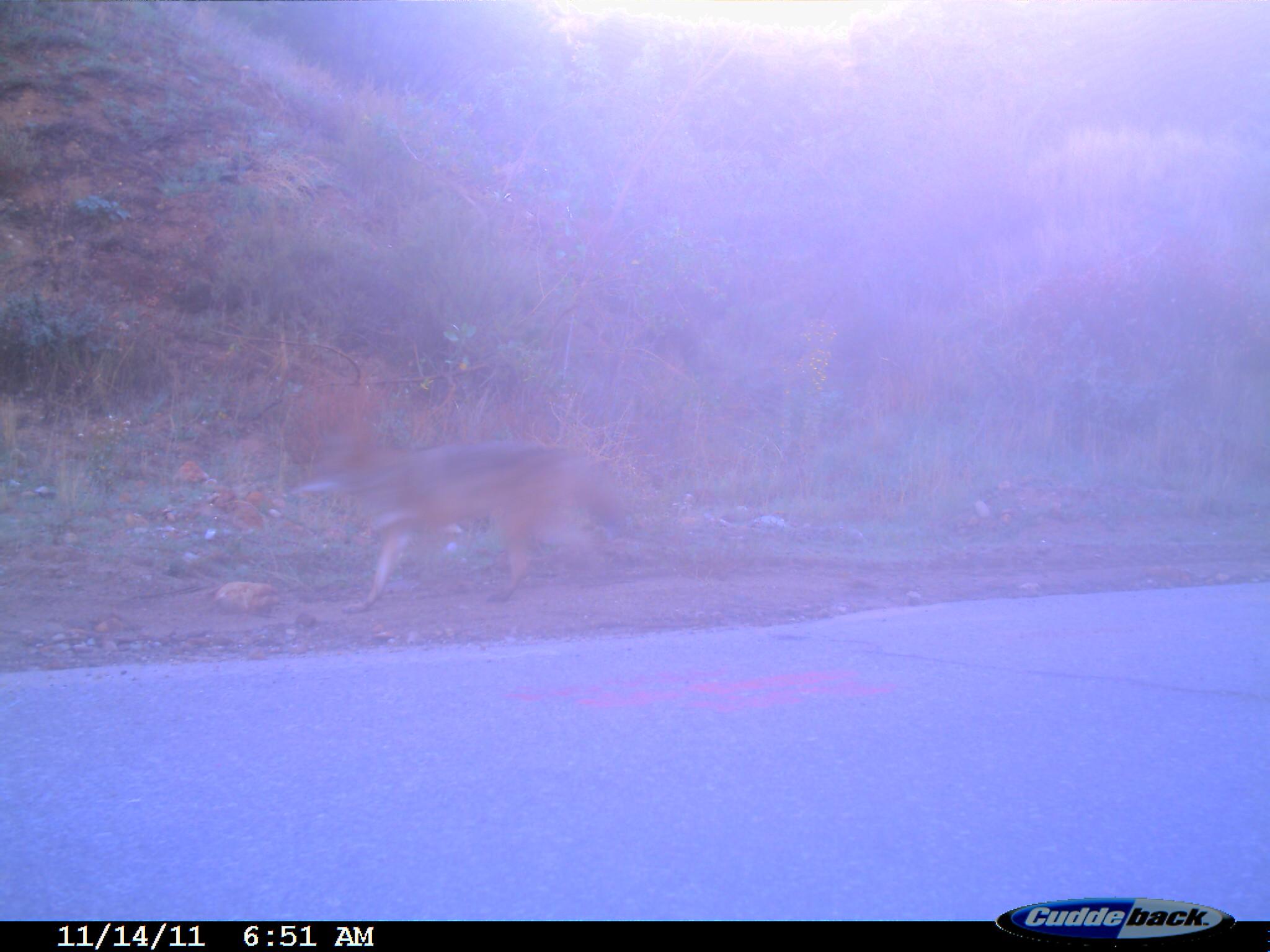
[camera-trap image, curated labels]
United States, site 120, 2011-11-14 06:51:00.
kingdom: Animalia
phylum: Chordata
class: Mammalia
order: Carnivora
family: Canidae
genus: Canis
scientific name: Canis latrans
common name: coyote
Coyote (Canis latrans).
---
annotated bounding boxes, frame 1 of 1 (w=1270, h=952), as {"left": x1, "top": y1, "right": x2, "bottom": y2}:
coyote: {"left": 271, "top": 413, "right": 646, "bottom": 612}